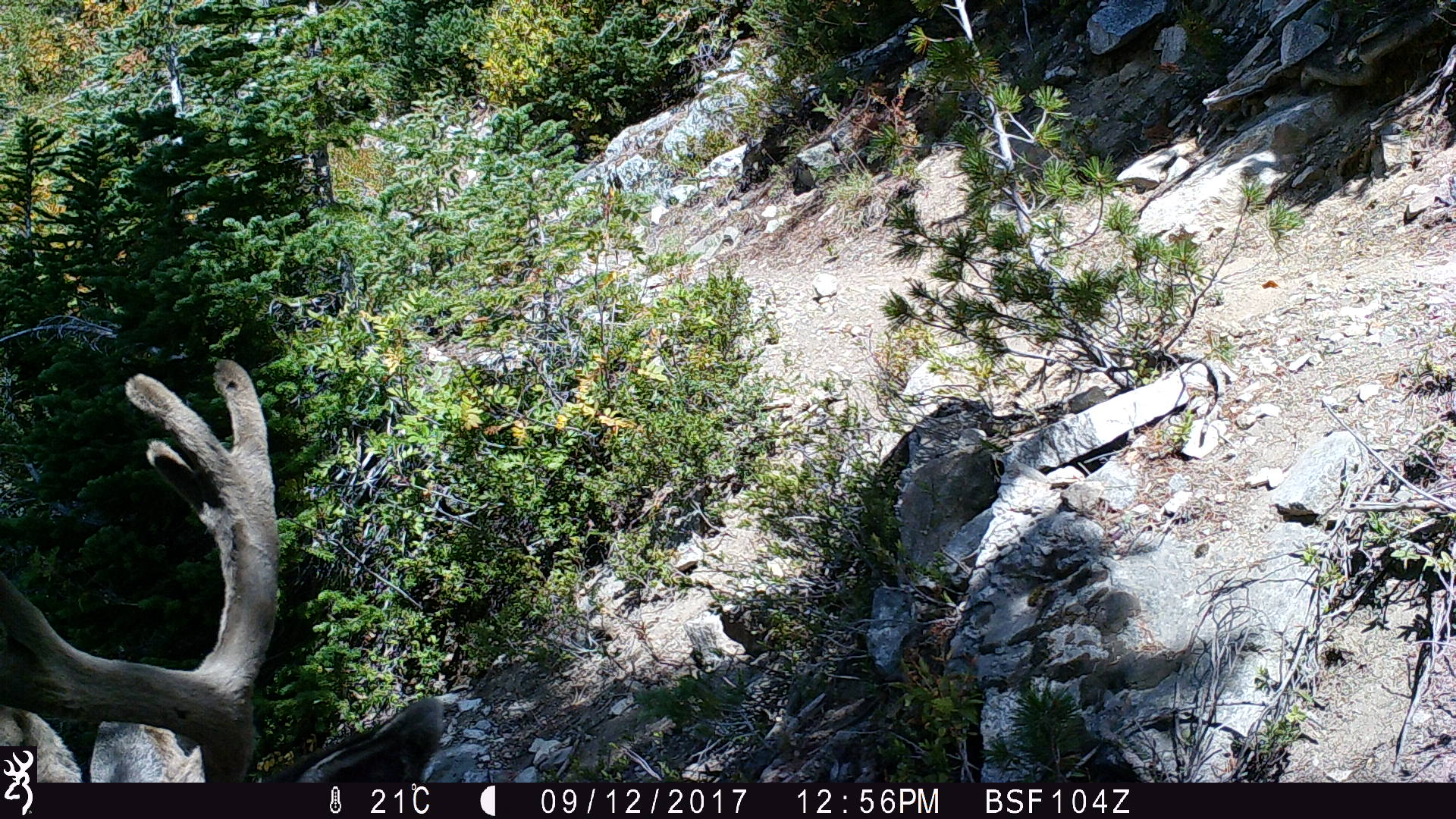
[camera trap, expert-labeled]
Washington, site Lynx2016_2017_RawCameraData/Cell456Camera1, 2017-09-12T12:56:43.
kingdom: Animalia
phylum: Chordata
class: Mammalia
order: Artiodactyla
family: Cervidae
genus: Odocoileus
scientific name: Odocoileus hemionus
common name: mule deer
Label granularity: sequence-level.